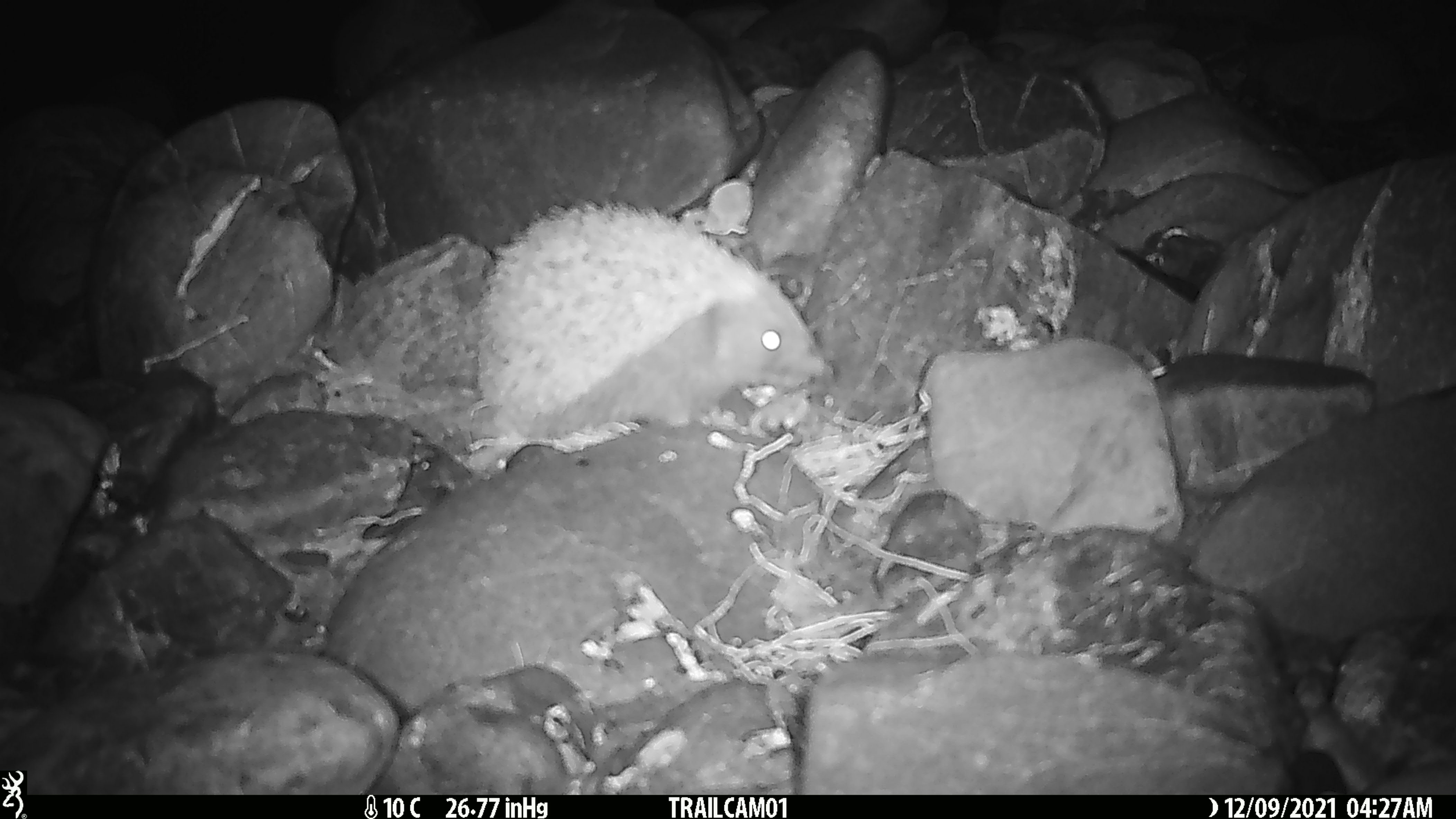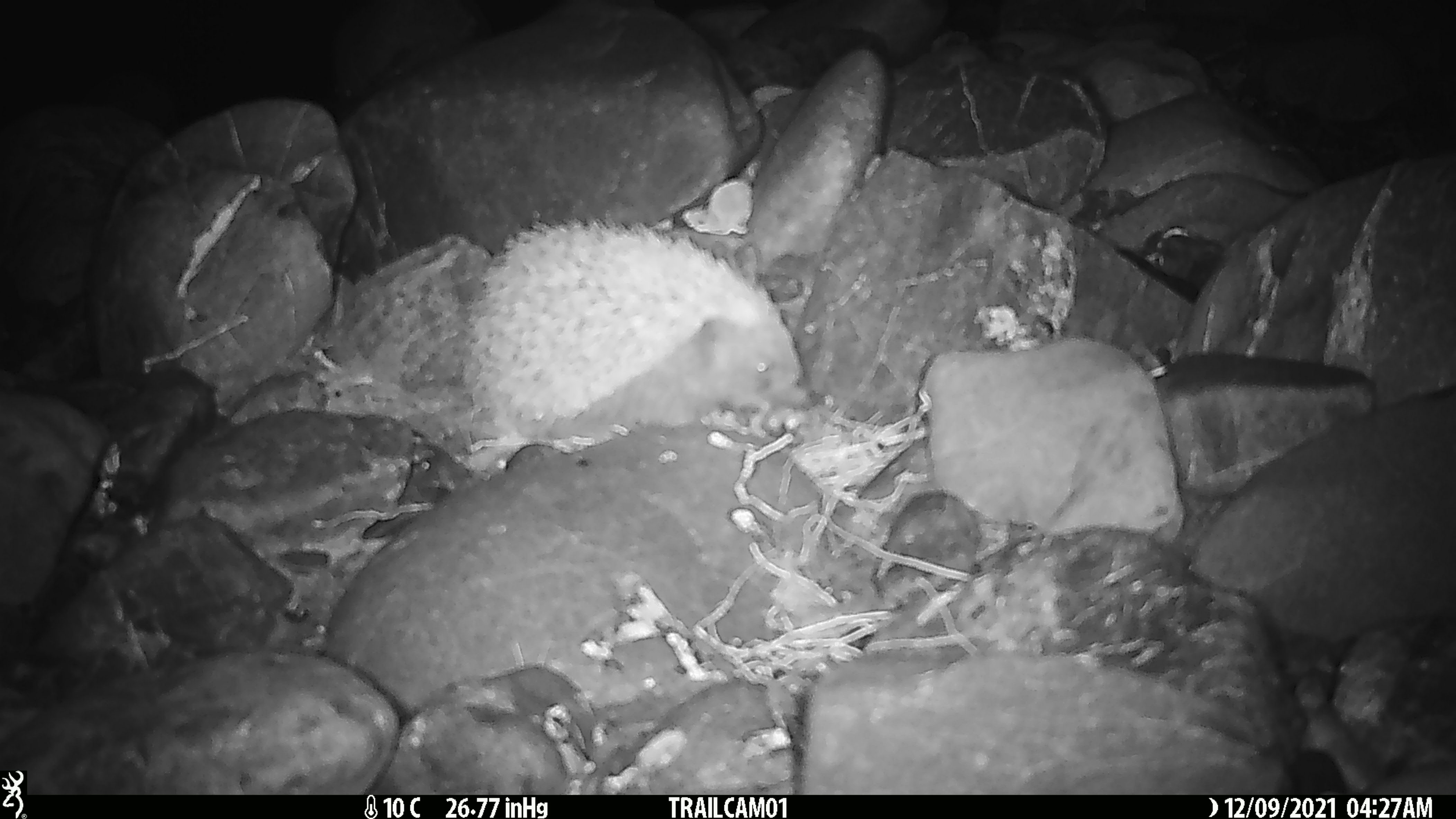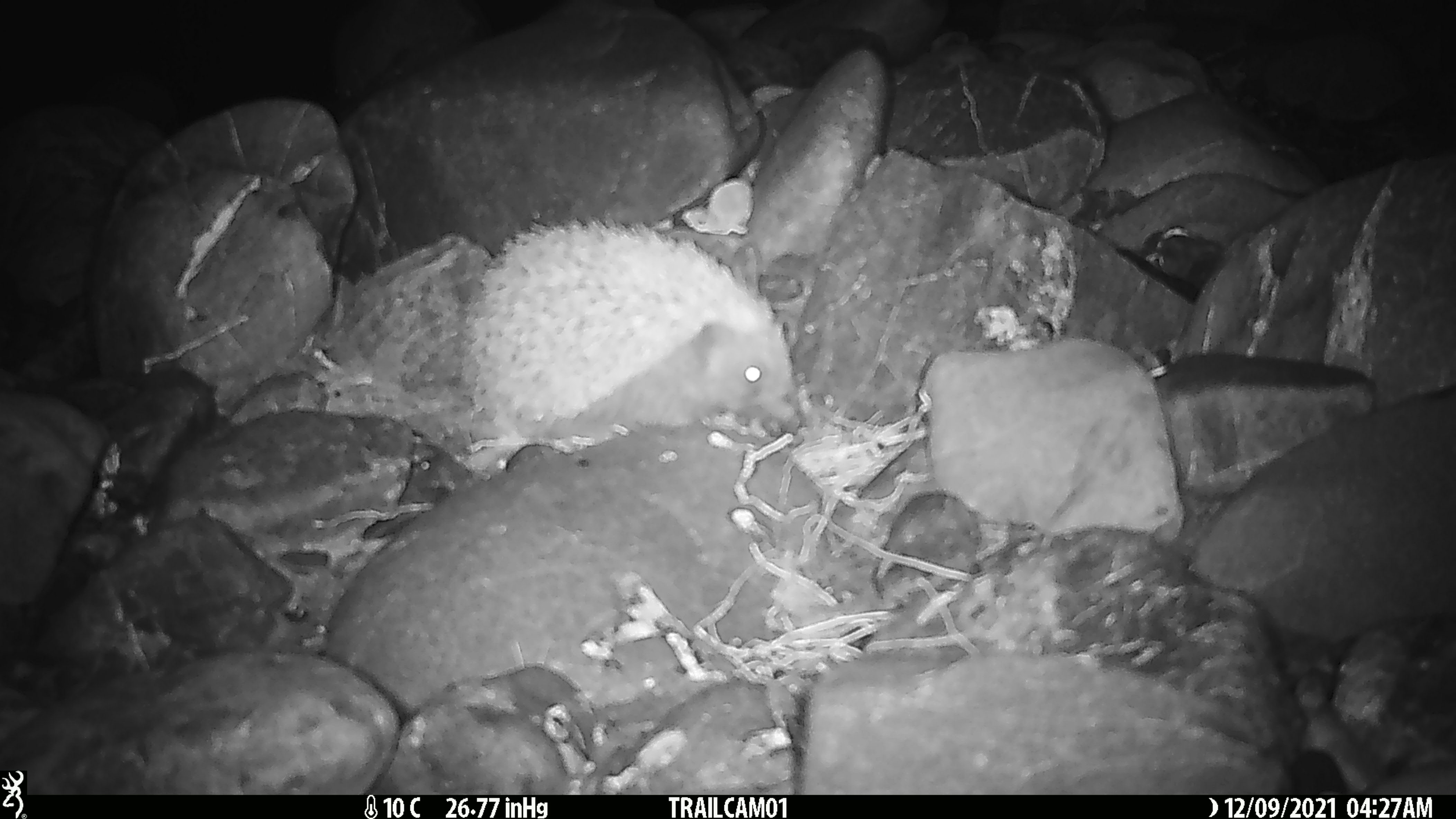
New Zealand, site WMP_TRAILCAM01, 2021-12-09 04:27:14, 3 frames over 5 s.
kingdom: Animalia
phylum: Chordata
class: Mammalia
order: Eulipotyphla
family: Erinaceidae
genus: Erinaceus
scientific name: Erinaceus europaeus europaeus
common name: european hedgehog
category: hedgehog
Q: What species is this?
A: Hedgehog (european hedgehog) (Erinaceus europaeus europaeus).